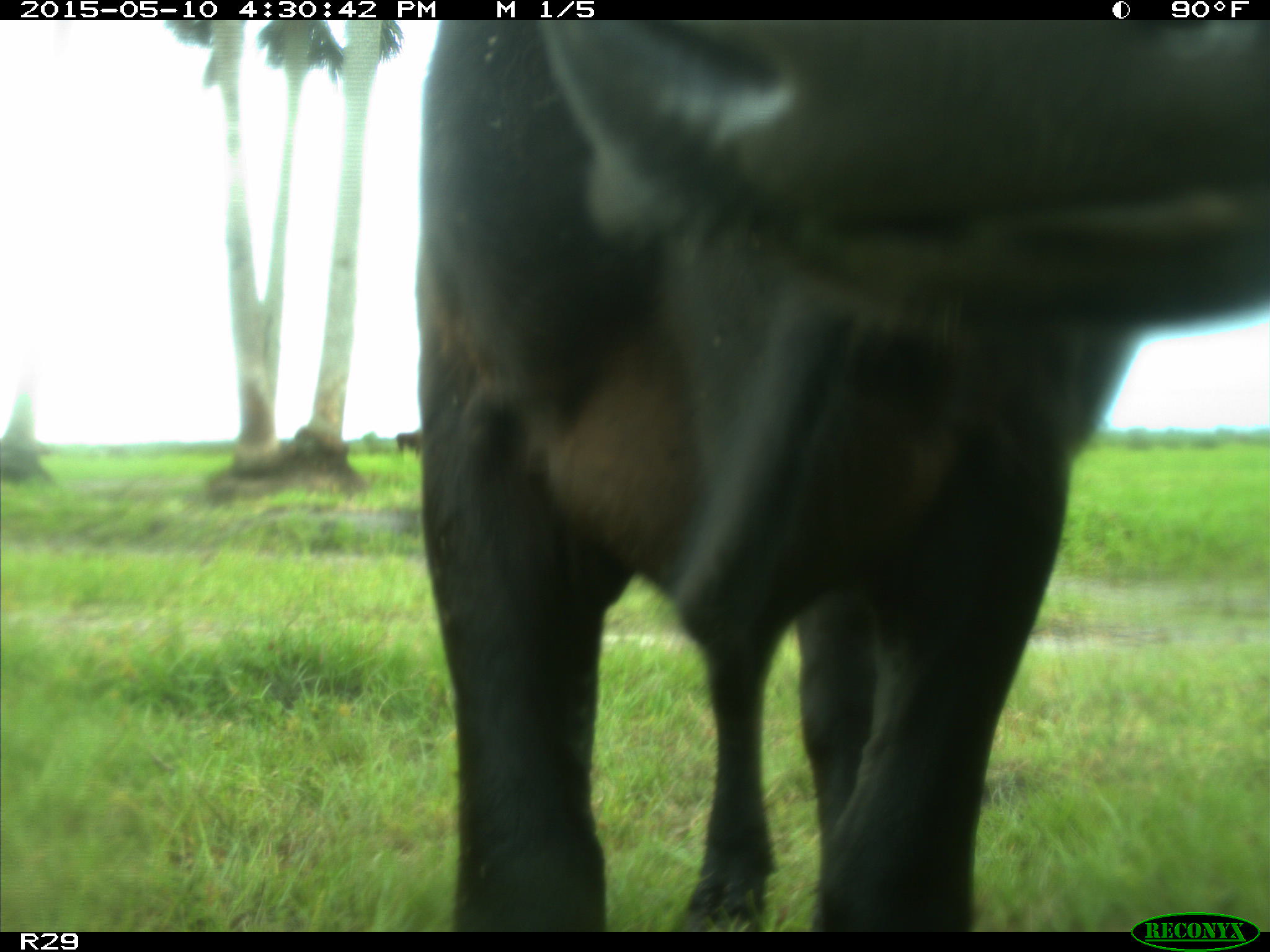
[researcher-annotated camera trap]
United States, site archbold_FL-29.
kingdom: Animalia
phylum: Chordata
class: Mammalia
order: Artiodactyla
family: Bovidae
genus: Bos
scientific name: Bos taurus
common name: domestic cow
Bos taurus (domestic cow).